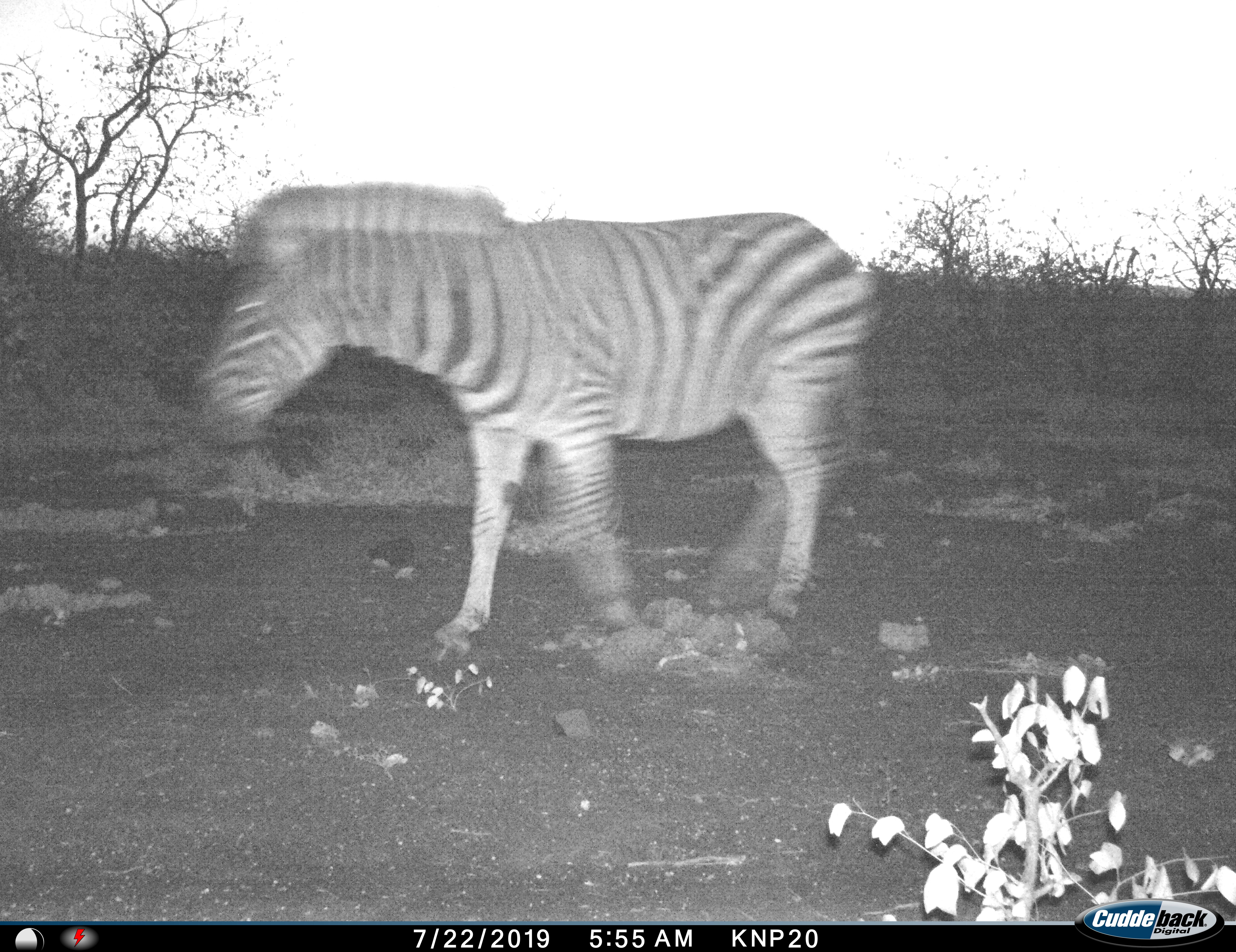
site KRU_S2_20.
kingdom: Animalia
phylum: Chordata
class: Mammalia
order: Perissodactyla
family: Equidae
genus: Equus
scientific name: Equus quagga burchellii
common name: burchell's zebra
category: zebraburchells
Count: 1.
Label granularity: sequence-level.